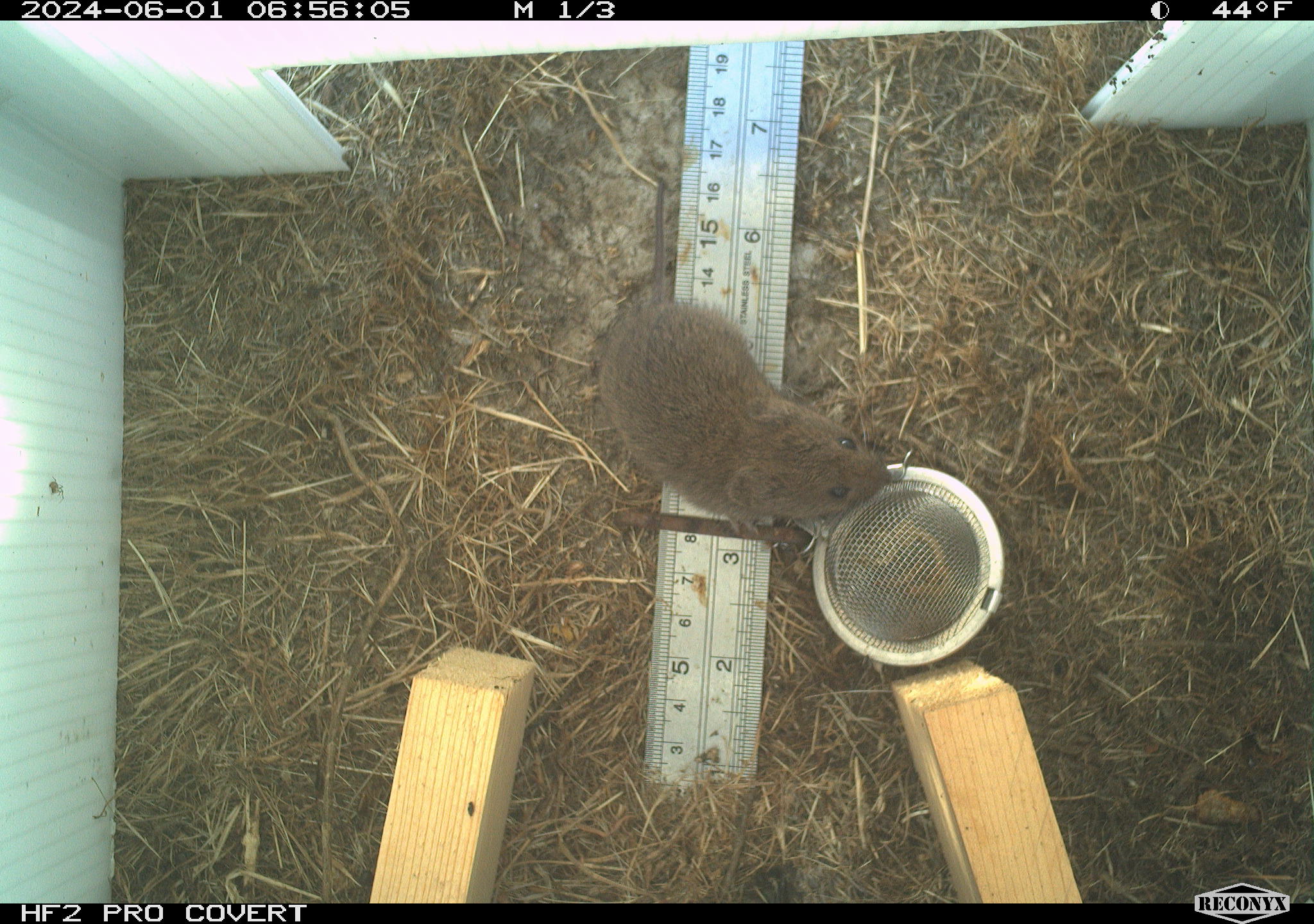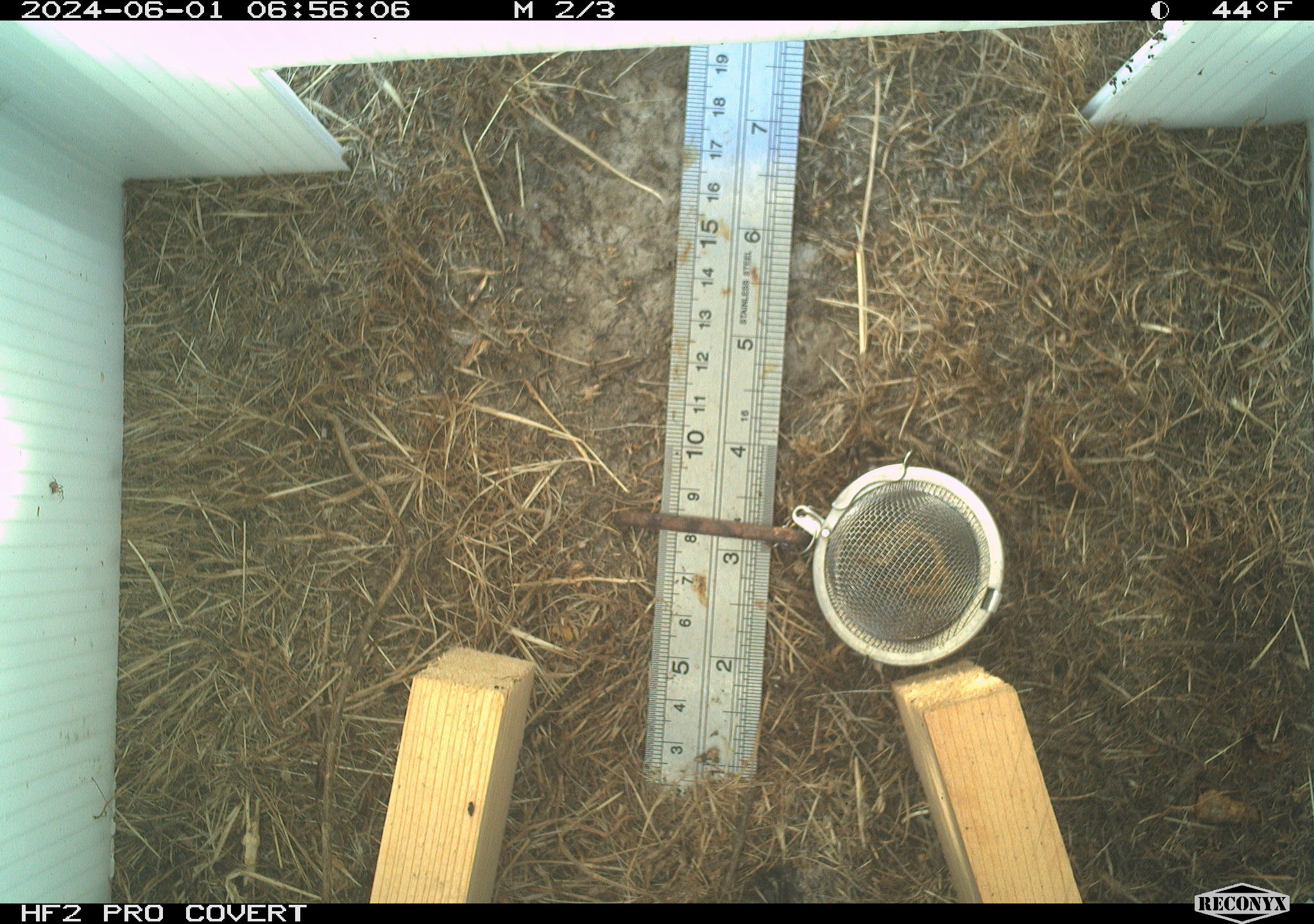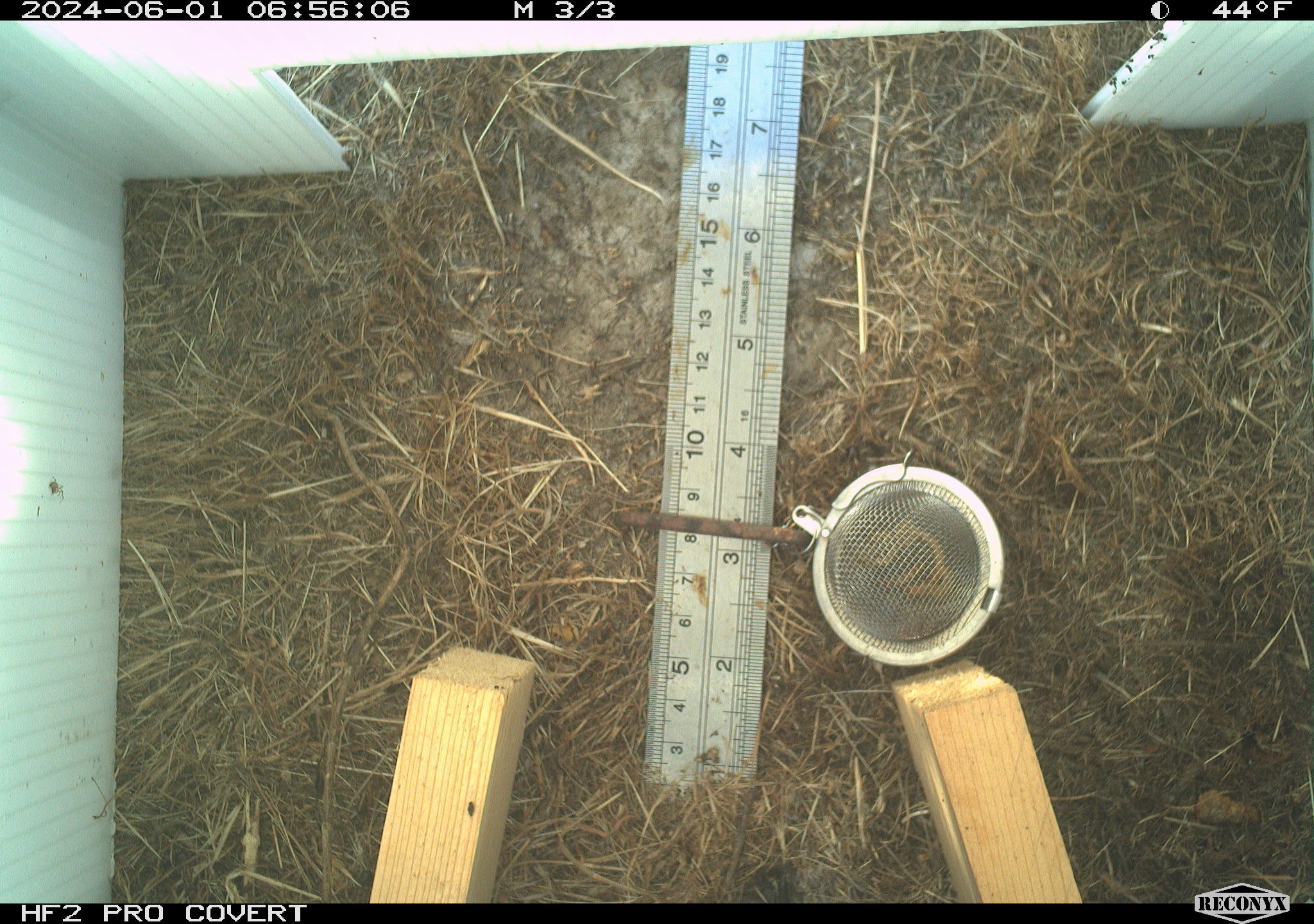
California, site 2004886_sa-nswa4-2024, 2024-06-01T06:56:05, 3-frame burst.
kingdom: Animalia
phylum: Chordata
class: Mammalia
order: Rodentia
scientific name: Rodentia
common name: rodent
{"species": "rodent (Rodentia)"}